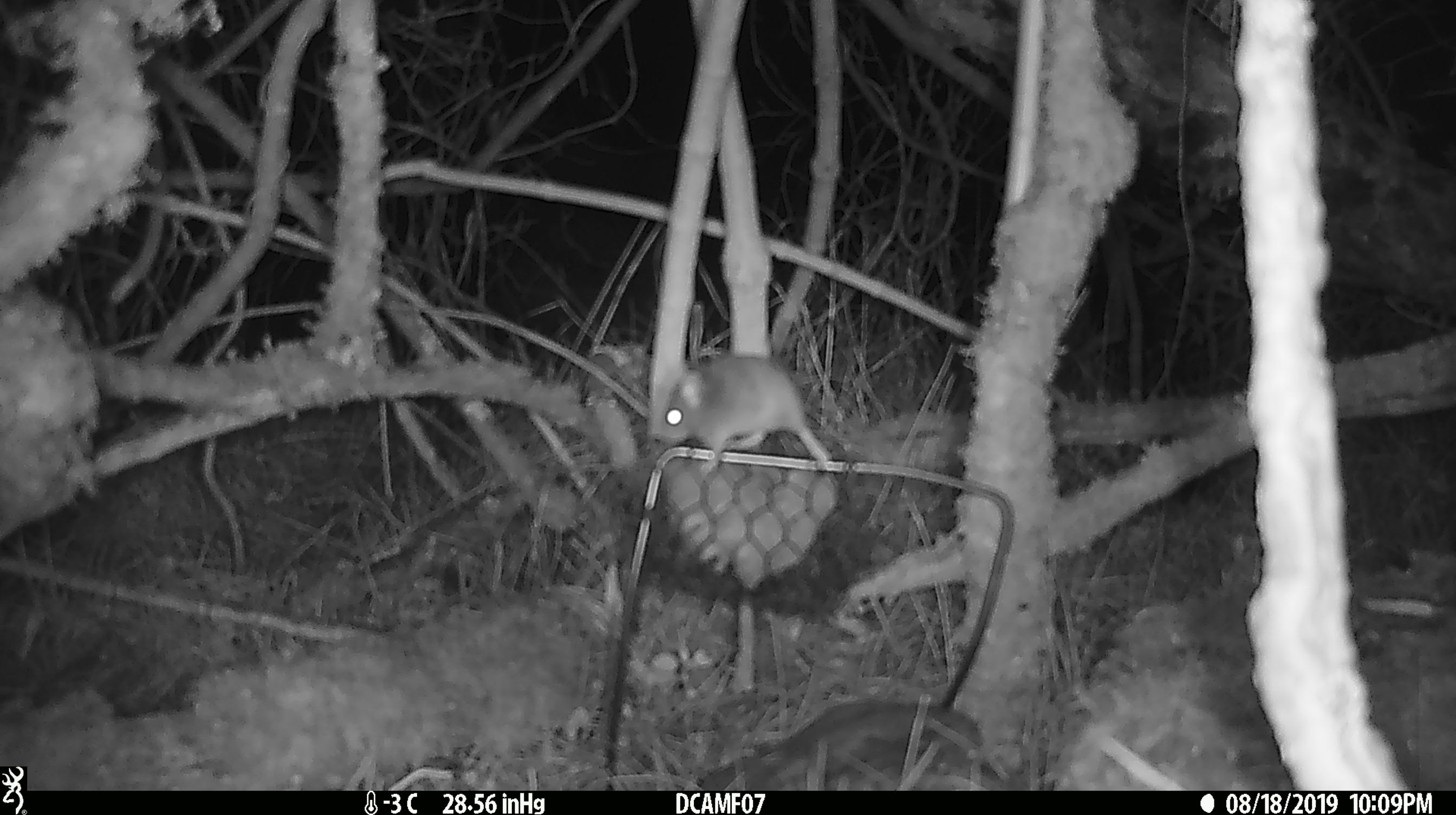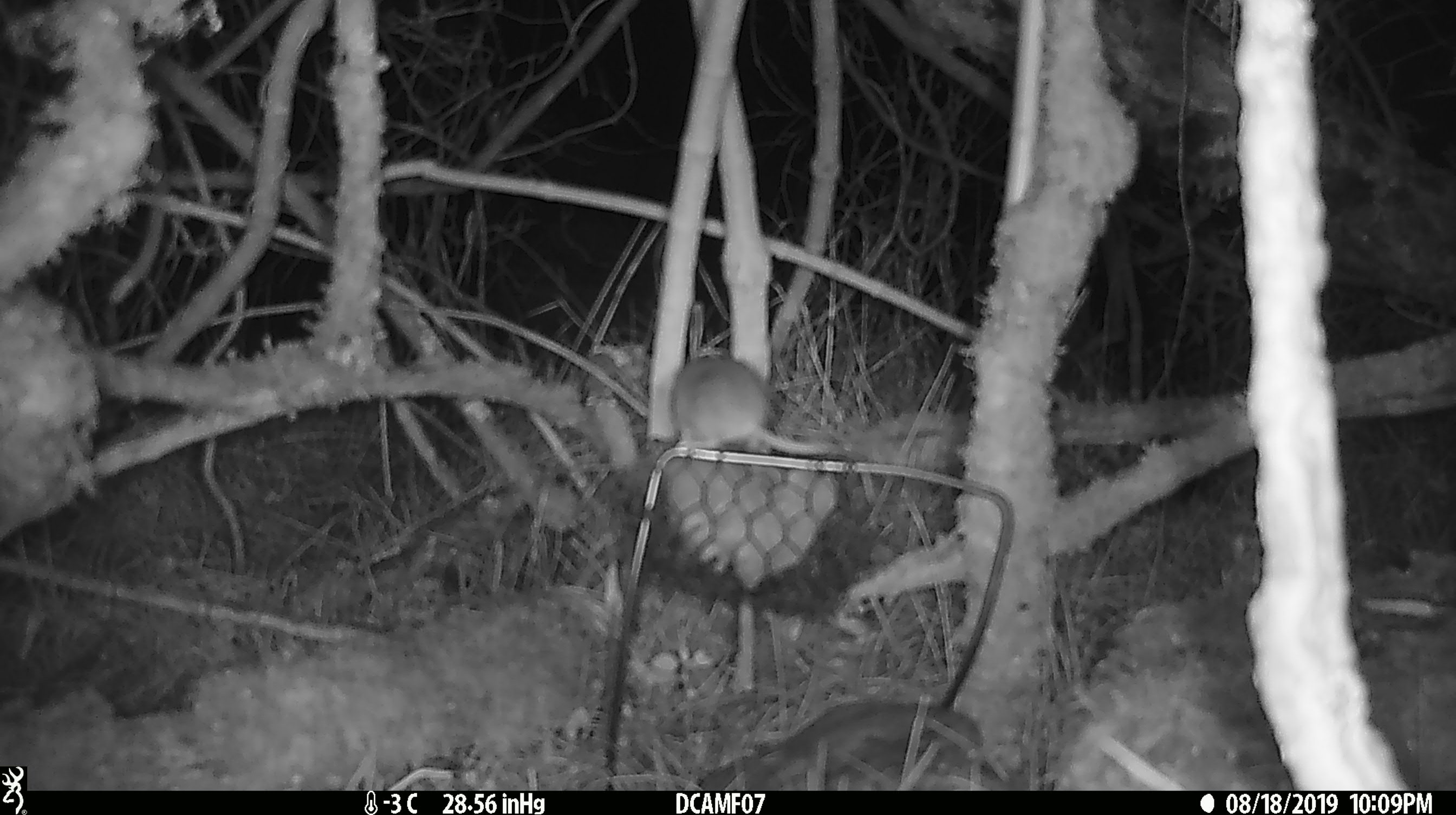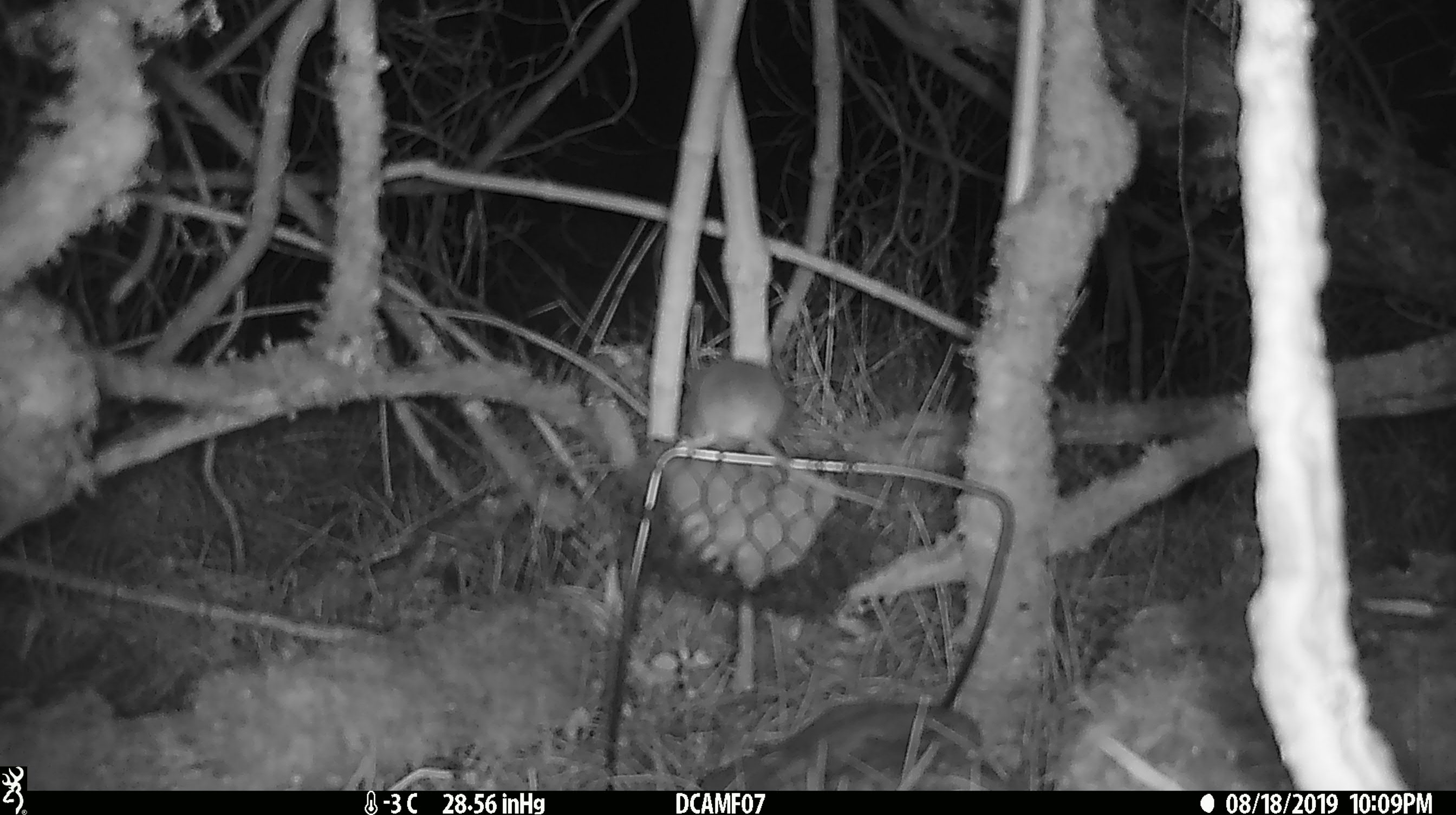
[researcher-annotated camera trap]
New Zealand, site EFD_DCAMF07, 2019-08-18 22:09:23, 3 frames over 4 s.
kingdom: Animalia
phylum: Chordata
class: Mammalia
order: Rodentia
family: Muridae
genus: Mus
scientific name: Mus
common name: mouse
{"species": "mouse (Mus)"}